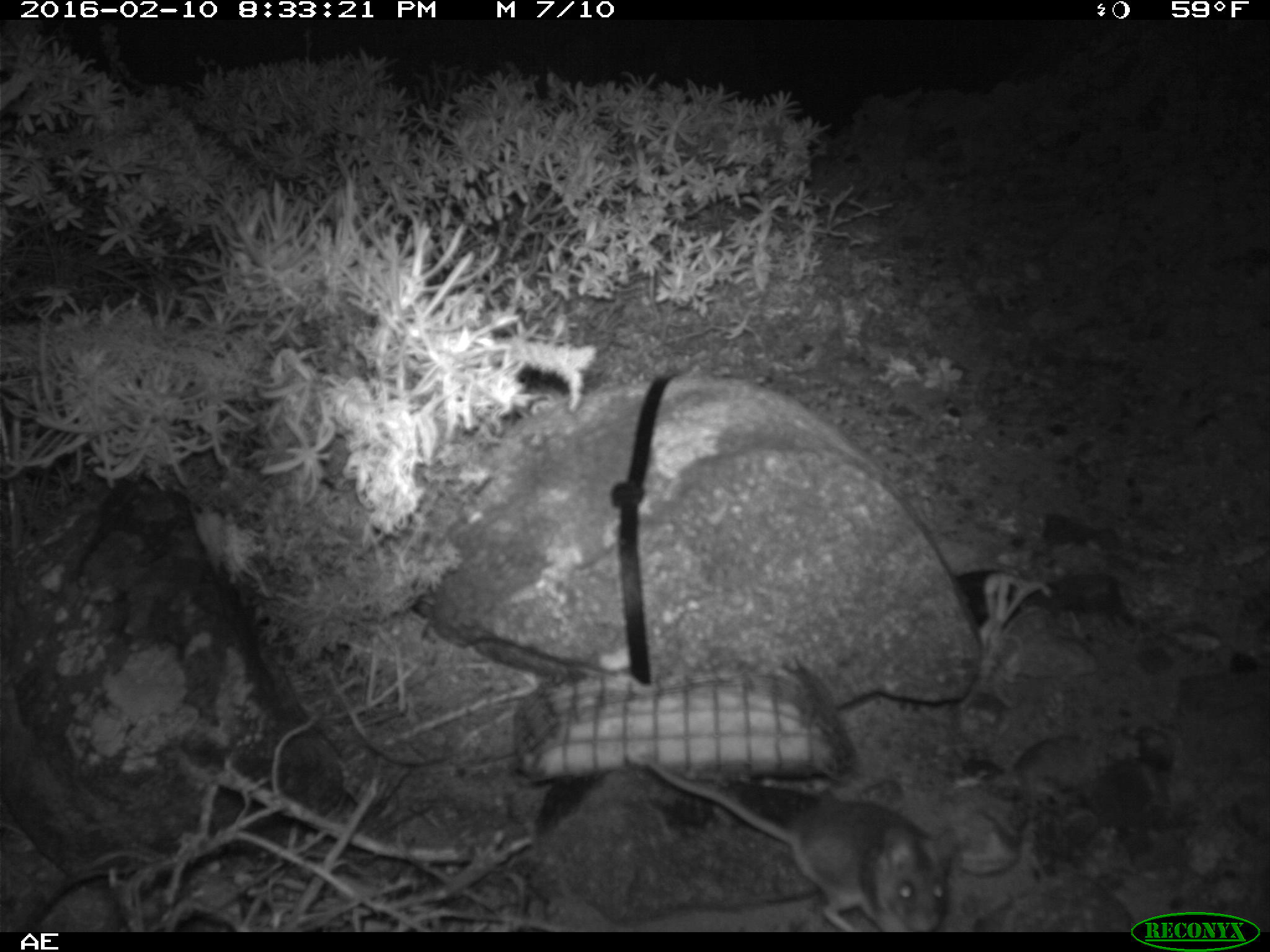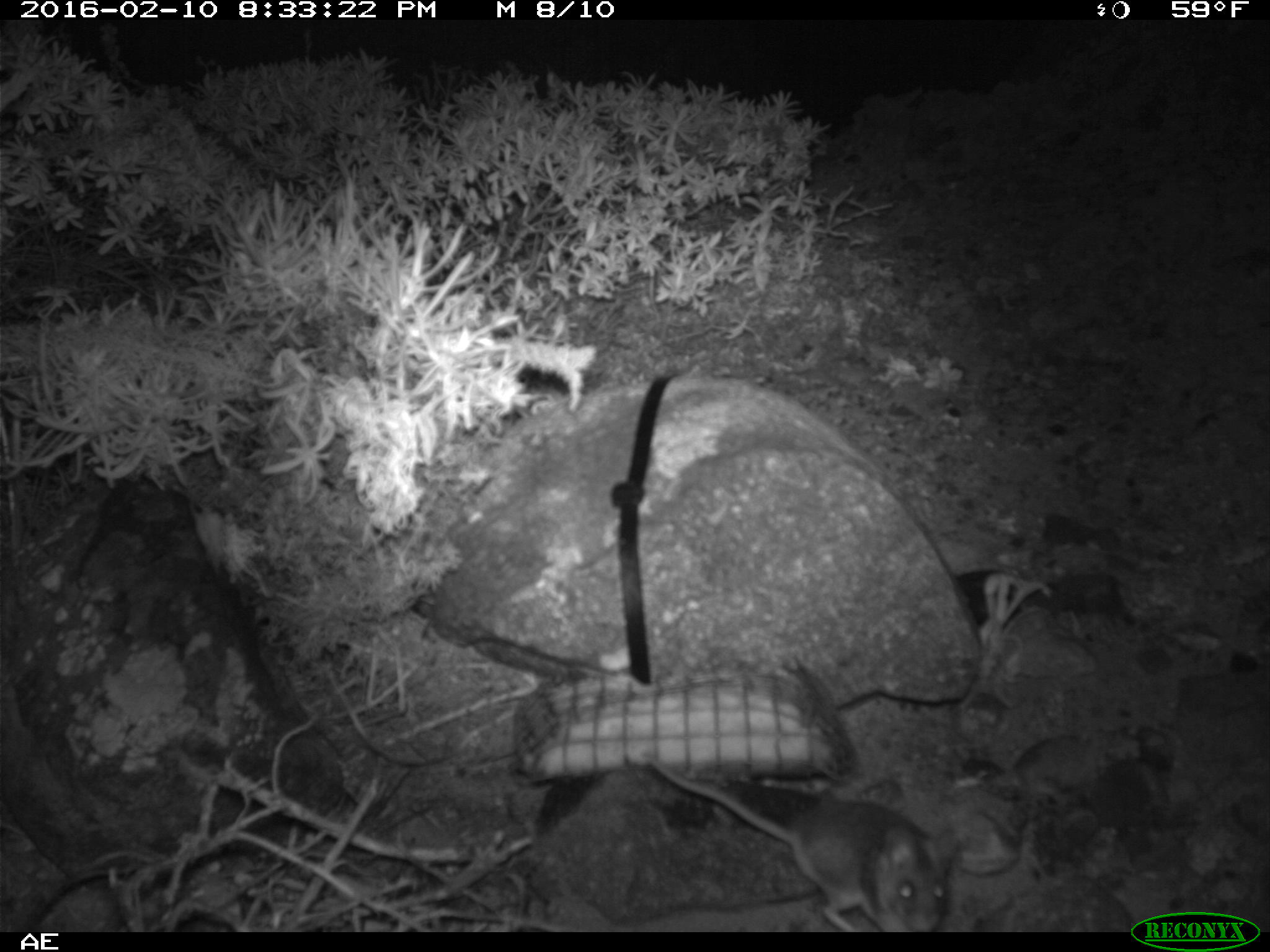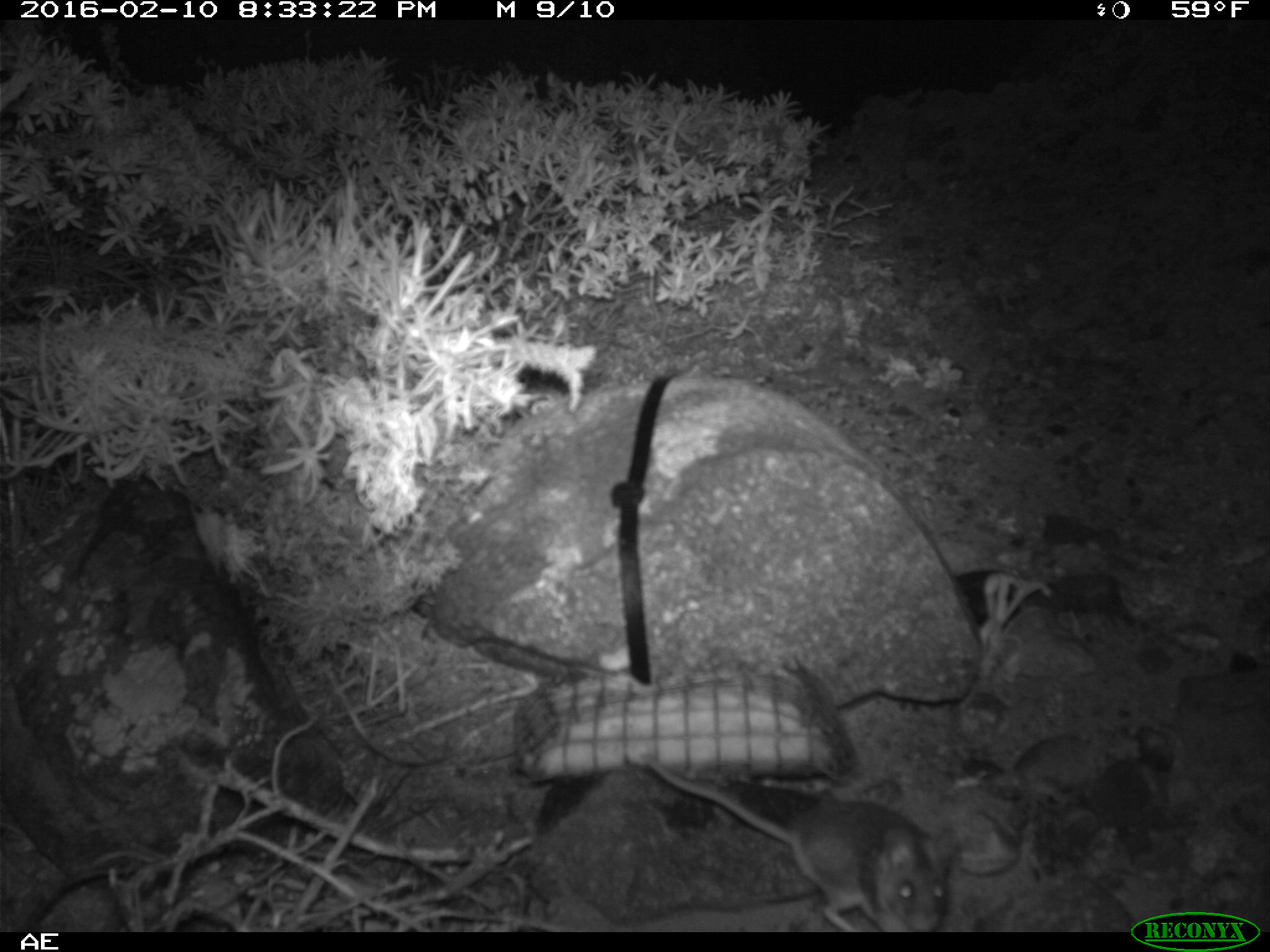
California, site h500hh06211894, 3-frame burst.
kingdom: Animalia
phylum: Chordata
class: Mammalia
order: Rodentia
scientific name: Rodentia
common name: rodent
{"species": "rodent (Rodentia)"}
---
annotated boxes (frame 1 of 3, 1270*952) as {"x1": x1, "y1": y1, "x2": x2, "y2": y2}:
rodent: {"x1": 642, "y1": 756, "x2": 946, "y2": 931}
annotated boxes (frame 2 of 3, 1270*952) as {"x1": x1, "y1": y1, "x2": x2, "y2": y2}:
rodent: {"x1": 642, "y1": 756, "x2": 946, "y2": 931}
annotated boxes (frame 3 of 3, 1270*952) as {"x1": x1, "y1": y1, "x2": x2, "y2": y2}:
rodent: {"x1": 640, "y1": 754, "x2": 956, "y2": 932}